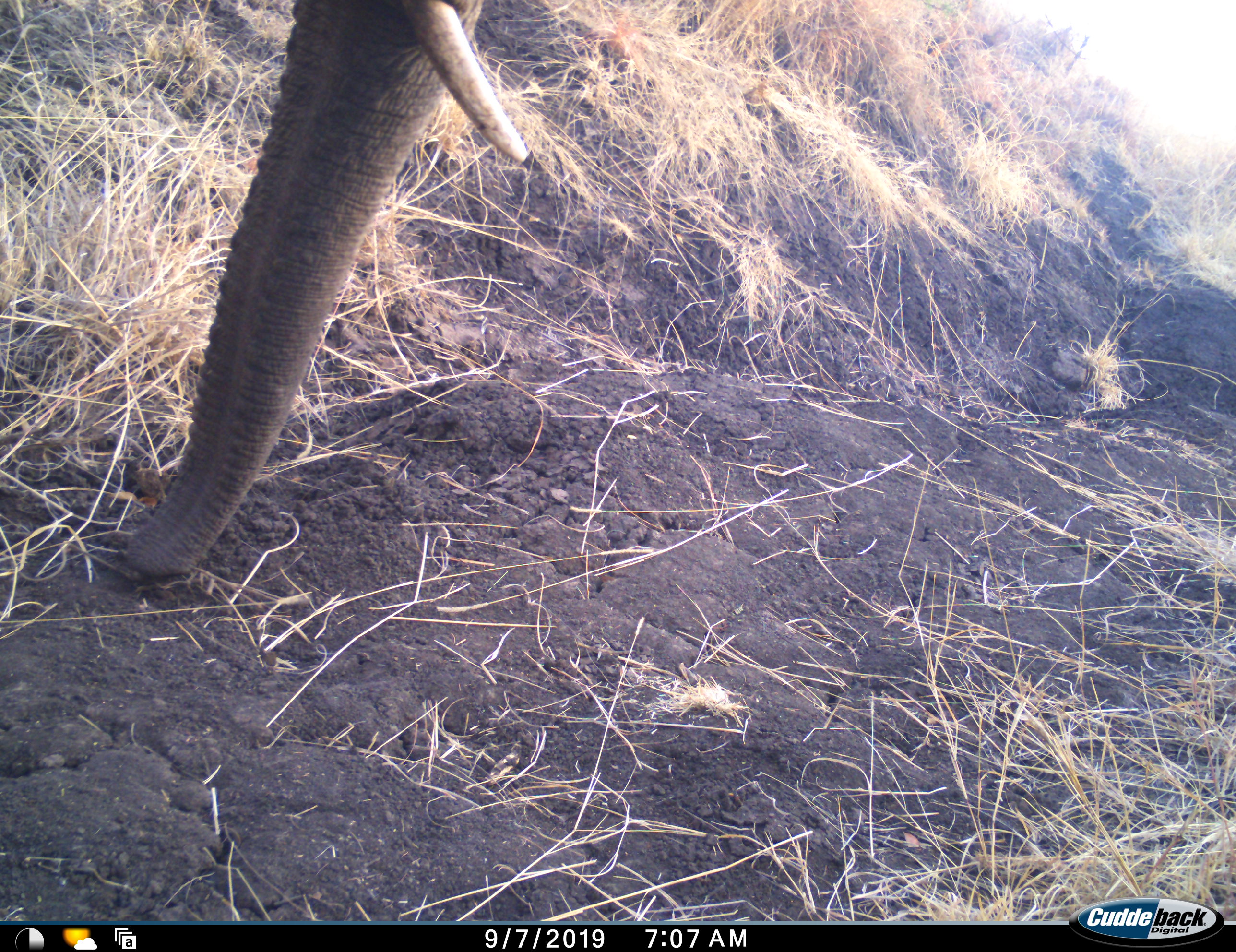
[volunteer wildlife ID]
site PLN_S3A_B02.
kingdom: Animalia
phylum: Chordata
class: Mammalia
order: Proboscidea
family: Elephantidae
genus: Loxodonta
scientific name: Loxodonta africana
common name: african bush elephant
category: elephant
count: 1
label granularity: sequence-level